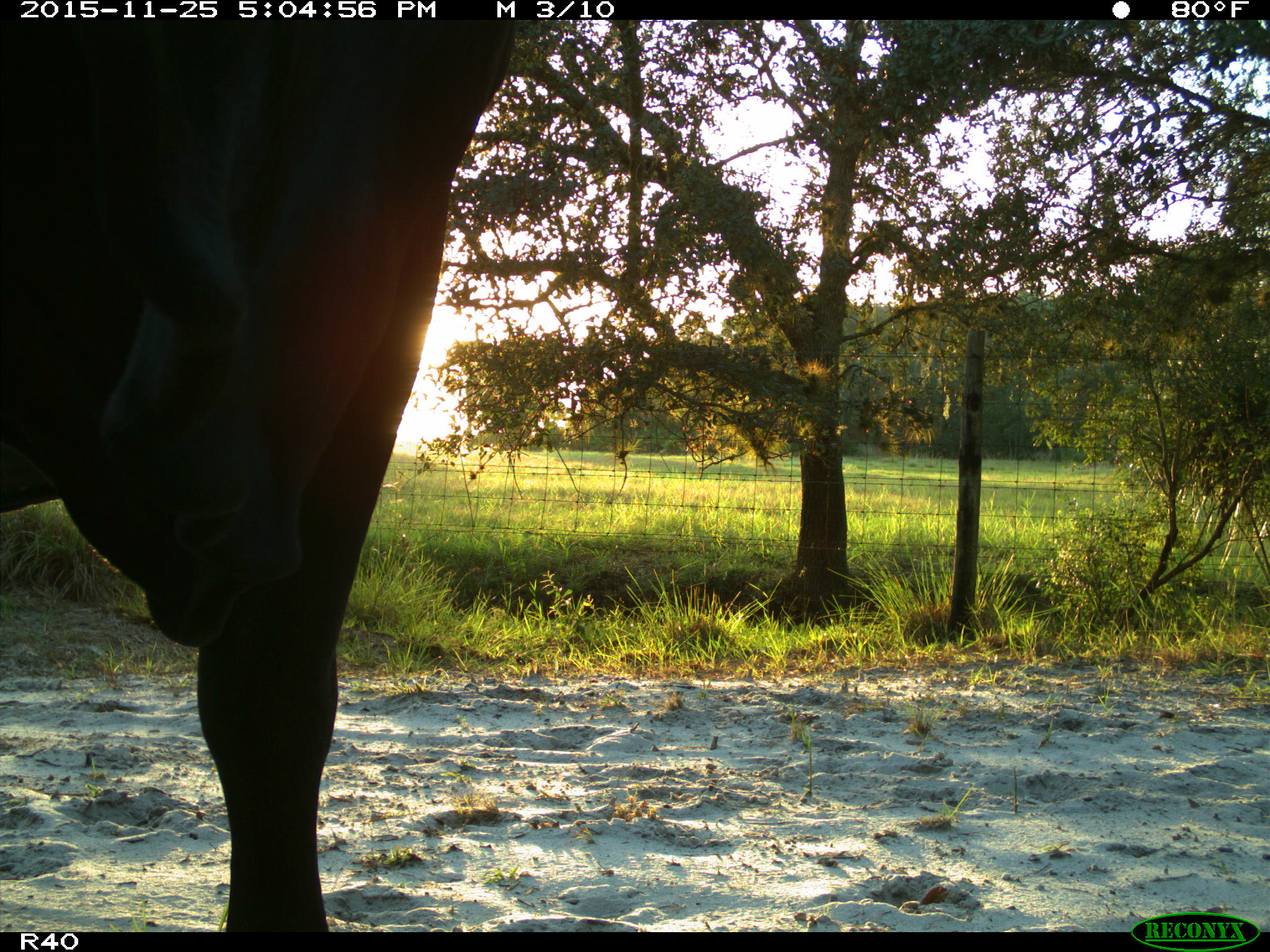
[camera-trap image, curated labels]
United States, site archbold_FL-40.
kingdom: Animalia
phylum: Chordata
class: Mammalia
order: Artiodactyla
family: Bovidae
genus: Bos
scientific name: Bos taurus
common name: domestic cow